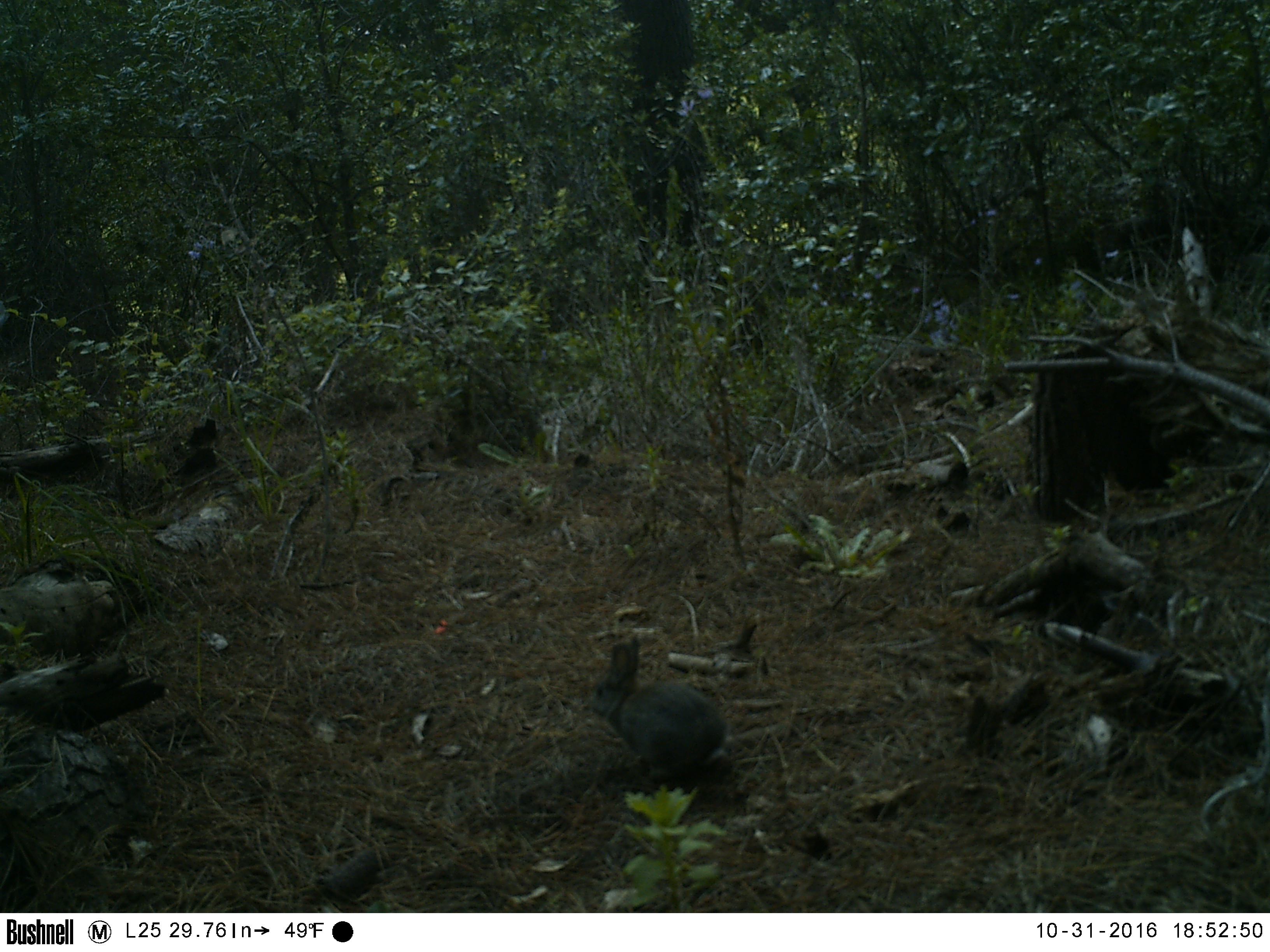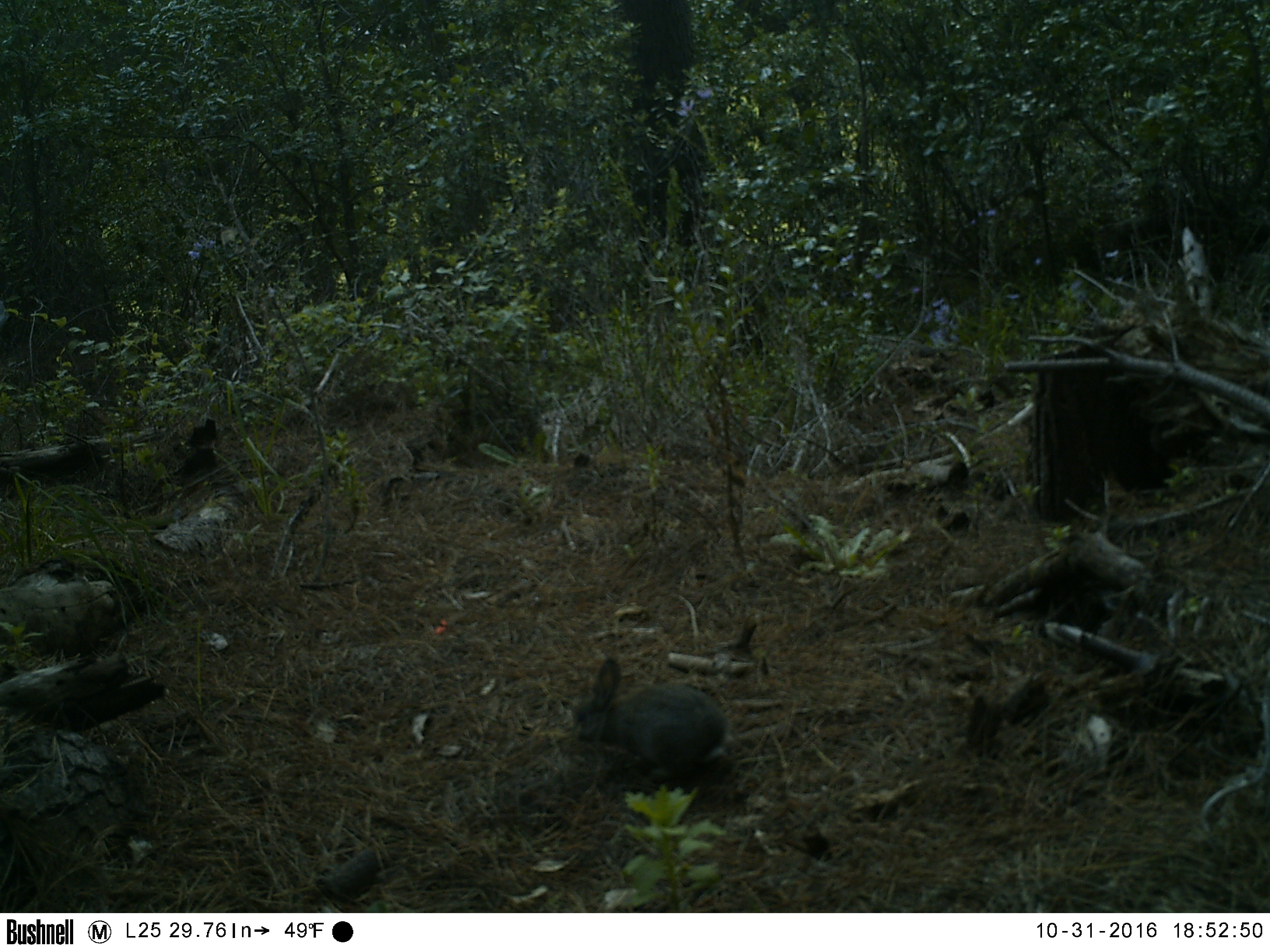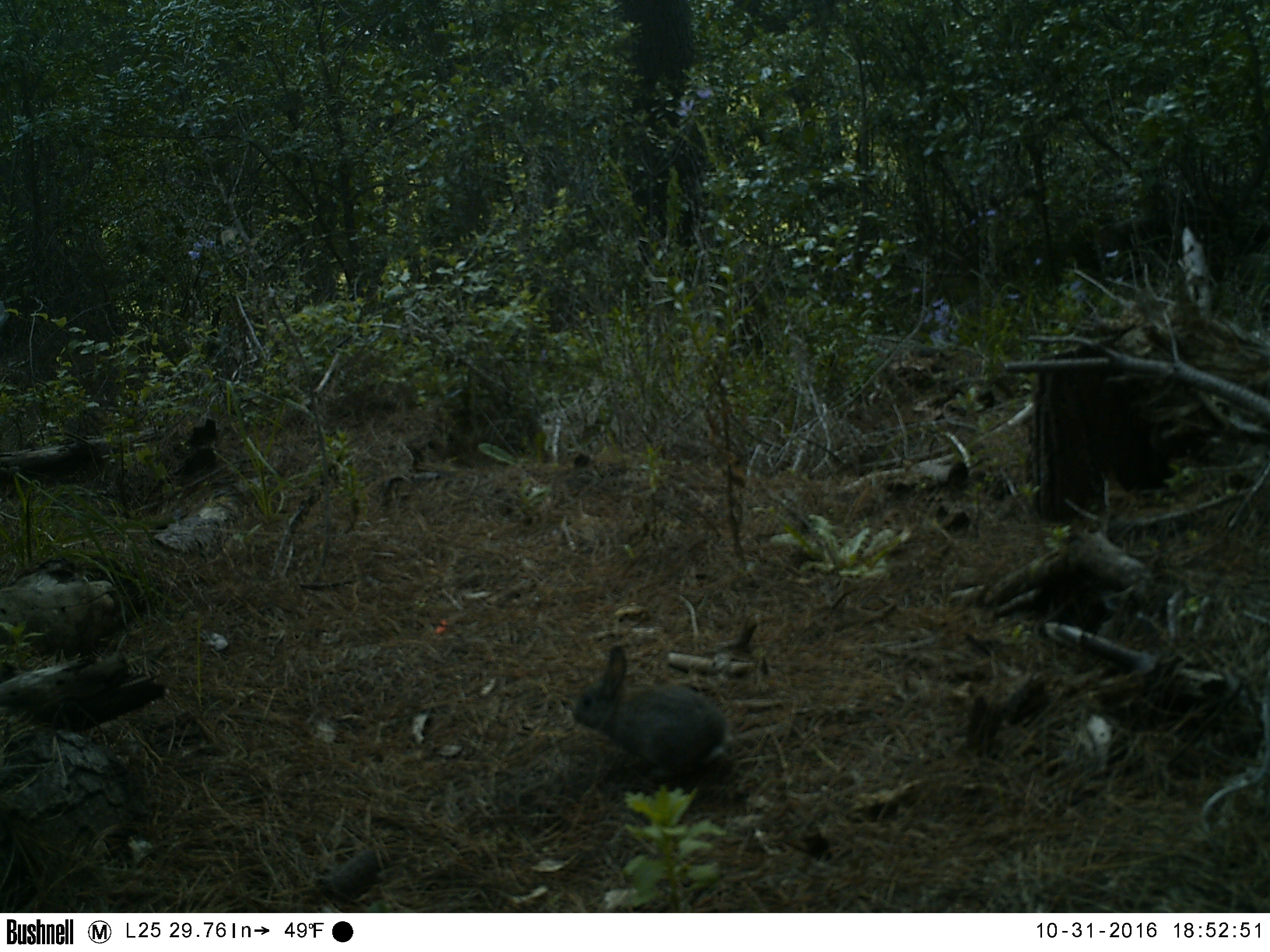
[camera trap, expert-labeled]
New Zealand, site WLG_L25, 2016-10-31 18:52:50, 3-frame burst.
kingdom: Animalia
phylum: Chordata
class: Mammalia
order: Lagomorpha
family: Leporidae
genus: Oryctolagus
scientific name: Oryctolagus cuniculus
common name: european rabbit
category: rabbit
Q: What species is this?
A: Rabbit (european rabbit) (Oryctolagus cuniculus).